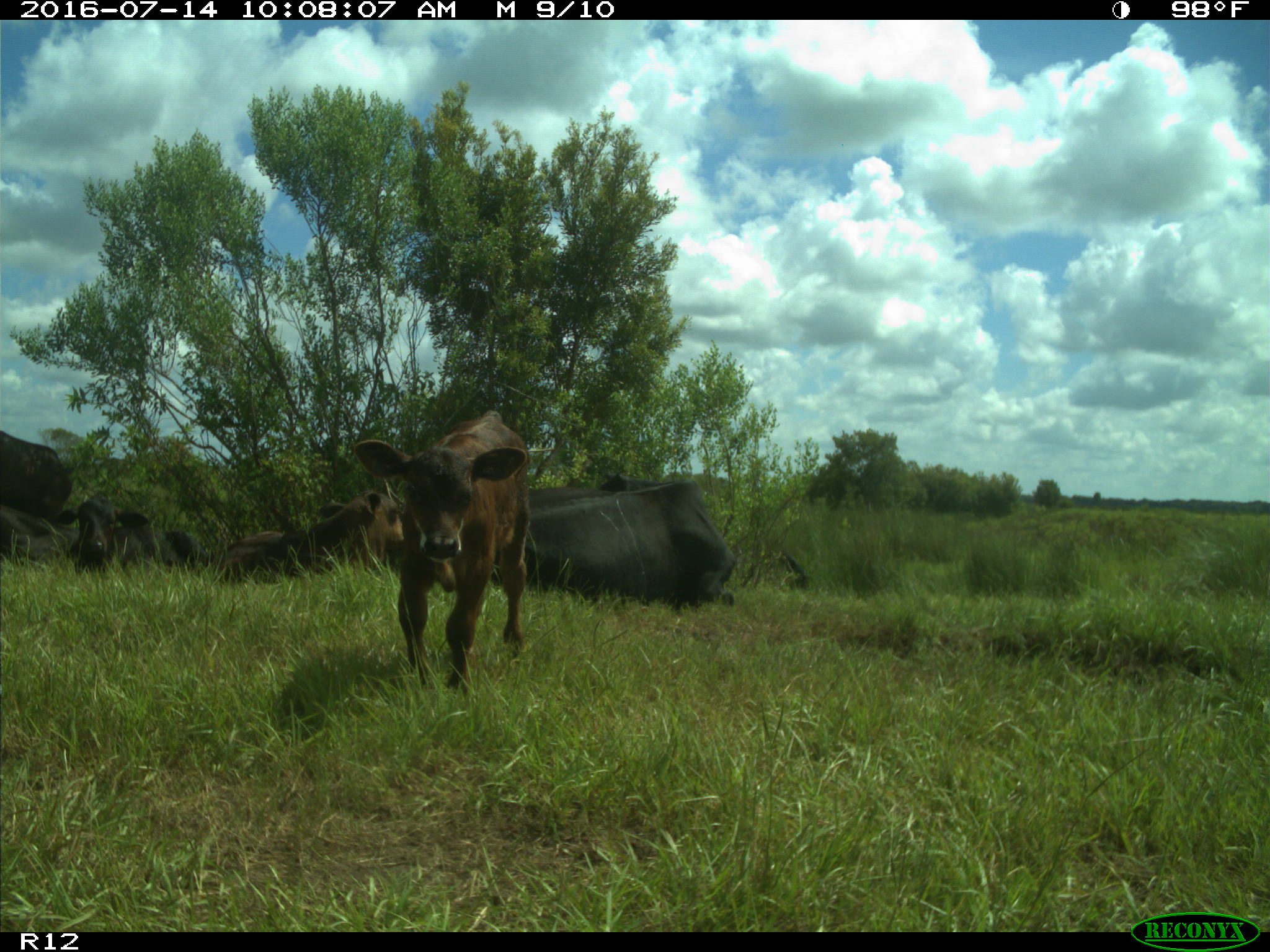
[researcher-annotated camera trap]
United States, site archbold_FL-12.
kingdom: Animalia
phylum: Chordata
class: Mammalia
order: Artiodactyla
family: Bovidae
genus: Bos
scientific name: Bos taurus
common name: domestic cow